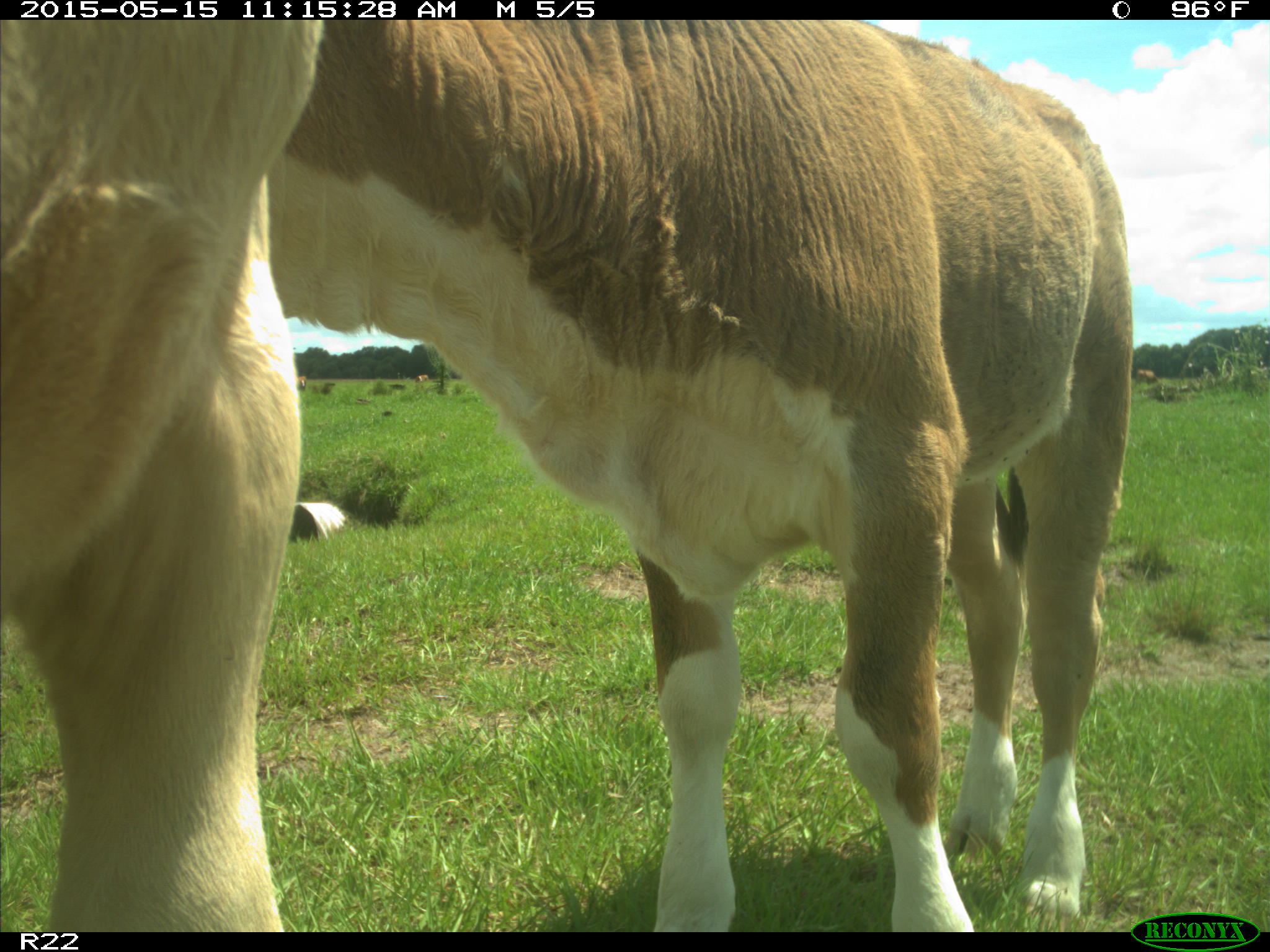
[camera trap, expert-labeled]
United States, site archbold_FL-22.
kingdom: Animalia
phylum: Chordata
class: Mammalia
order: Artiodactyla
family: Bovidae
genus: Bos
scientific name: Bos taurus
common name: domestic cow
Bos taurus (domestic cow).